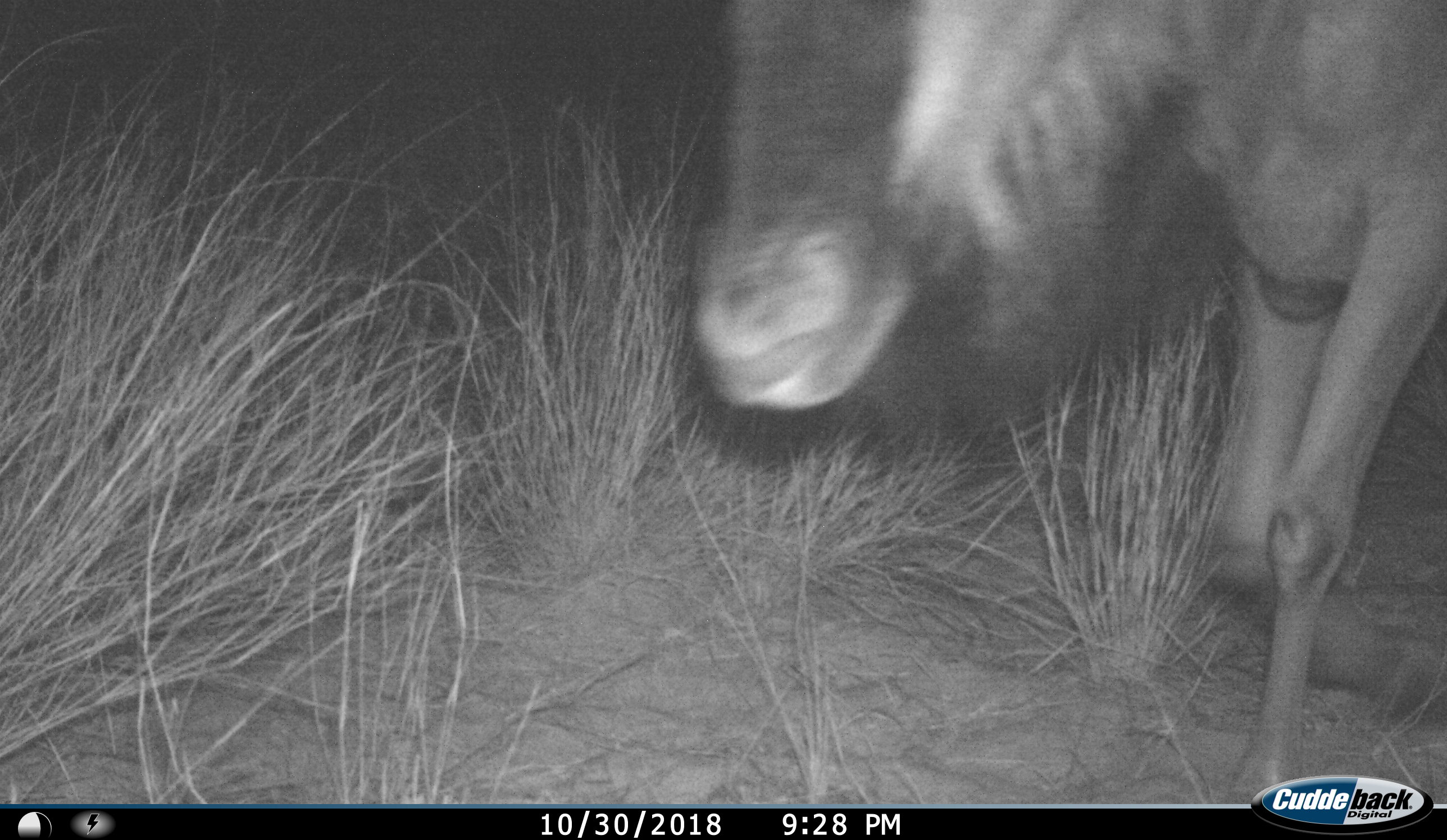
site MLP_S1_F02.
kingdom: Animalia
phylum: Chordata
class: Mammalia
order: Artiodactyla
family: Bovidae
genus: Connochaetes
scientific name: Connochaetes taurinus taurinus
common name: blue wildebeest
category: wildebeestblue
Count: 1.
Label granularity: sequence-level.